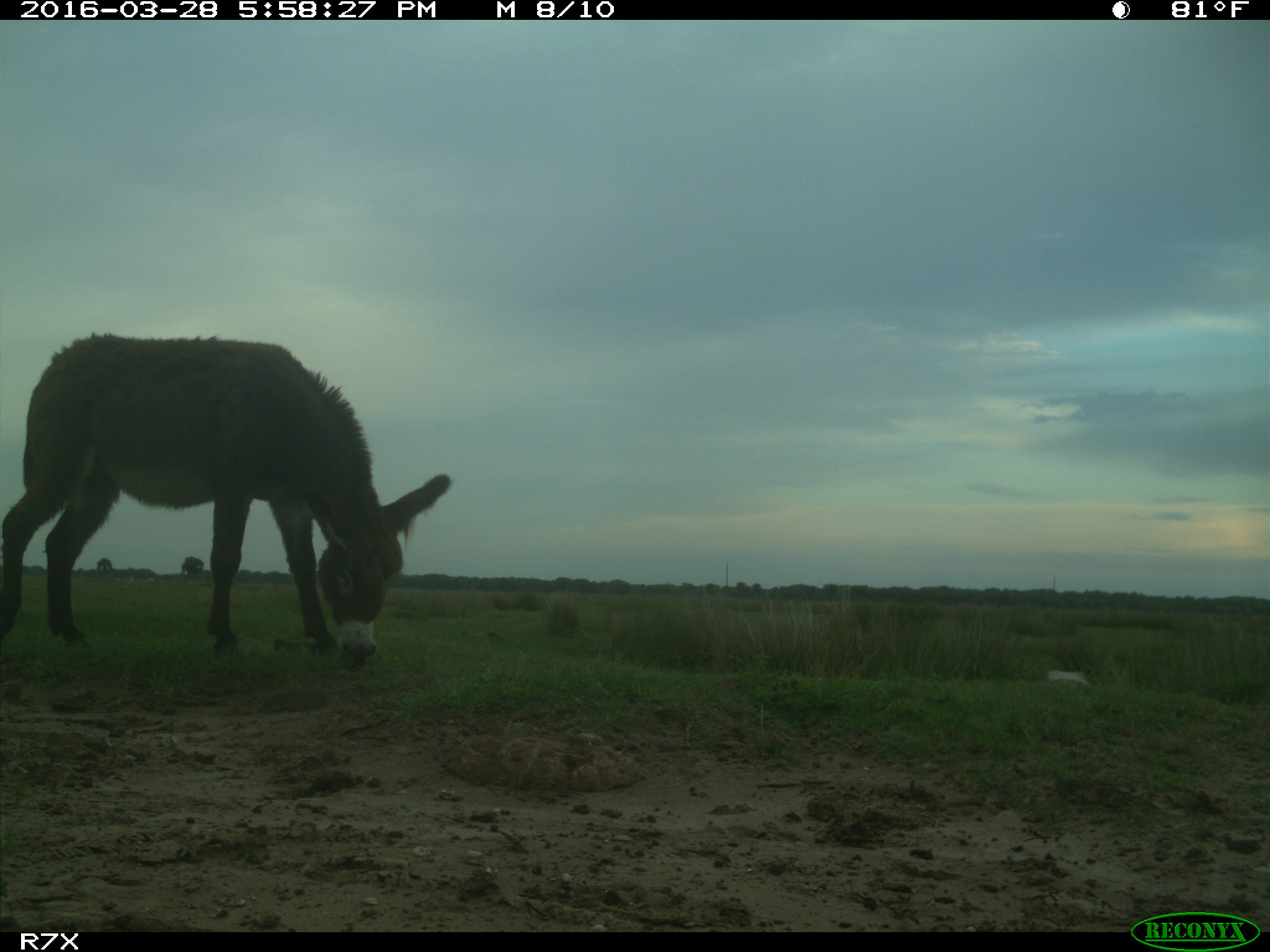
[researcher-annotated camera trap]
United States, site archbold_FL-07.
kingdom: Animalia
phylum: Chordata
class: Mammalia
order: Perissodactyla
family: Equidae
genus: Equus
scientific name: Equus africanus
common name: african wild ass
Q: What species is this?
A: Equus africanus (african wild ass).